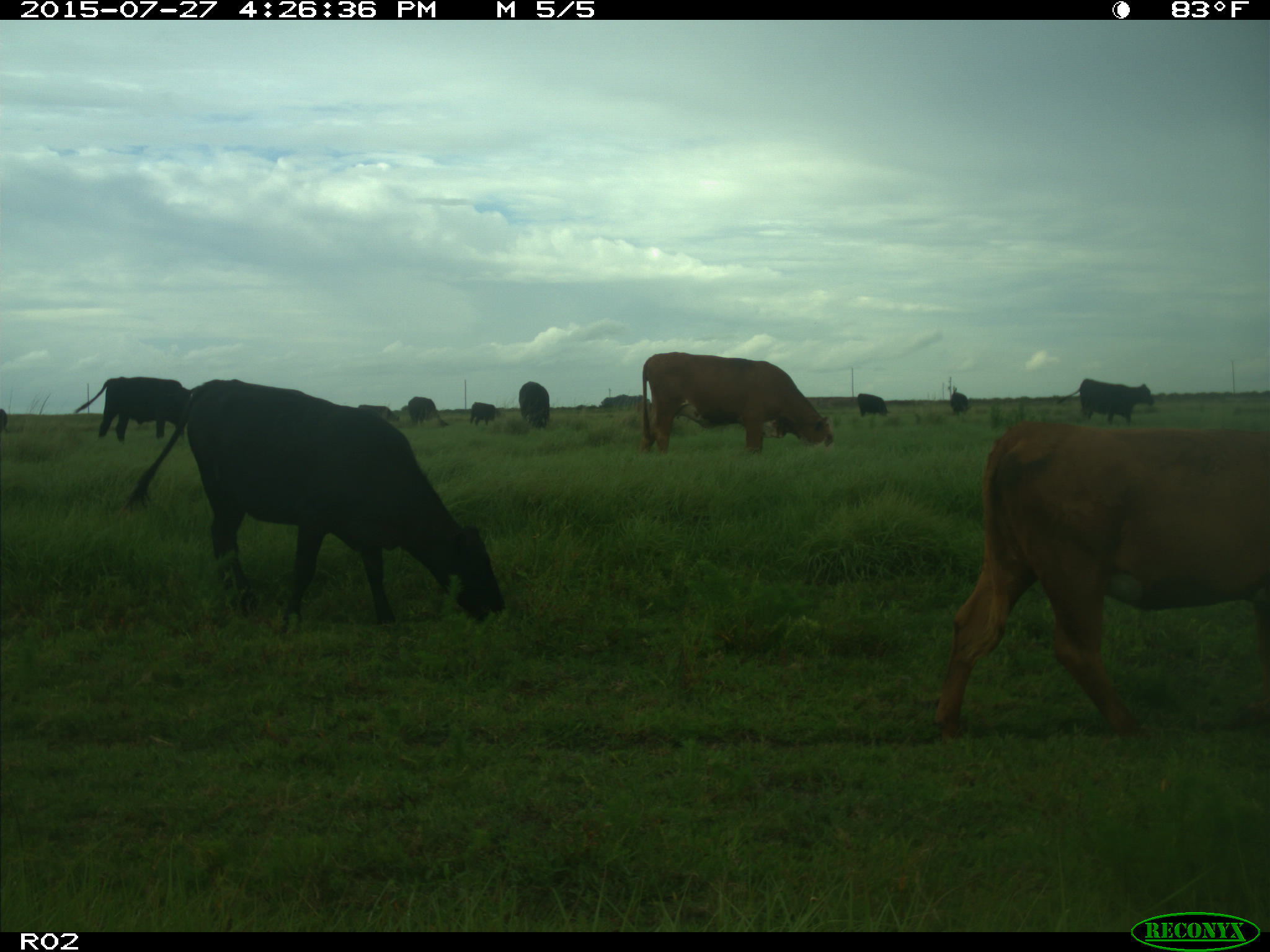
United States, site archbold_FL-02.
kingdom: Animalia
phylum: Chordata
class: Mammalia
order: Artiodactyla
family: Bovidae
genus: Bos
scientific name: Bos taurus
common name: domestic cow